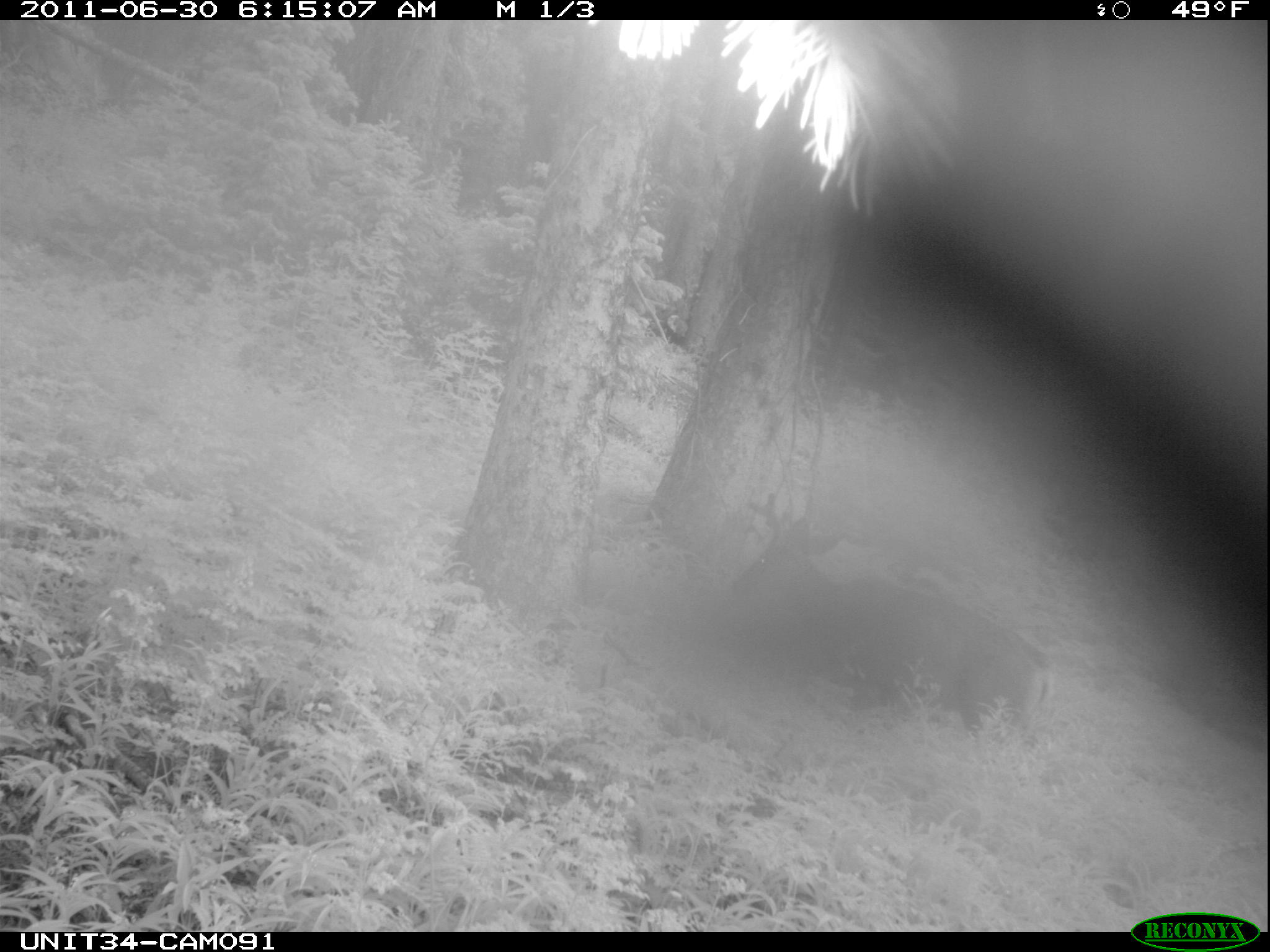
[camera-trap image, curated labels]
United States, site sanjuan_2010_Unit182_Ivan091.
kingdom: Animalia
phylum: Chordata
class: Mammalia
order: Artiodactyla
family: Cervidae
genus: Odocoileus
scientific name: Odocoileus hemionus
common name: mule deer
Odocoileus hemionus (mule deer).